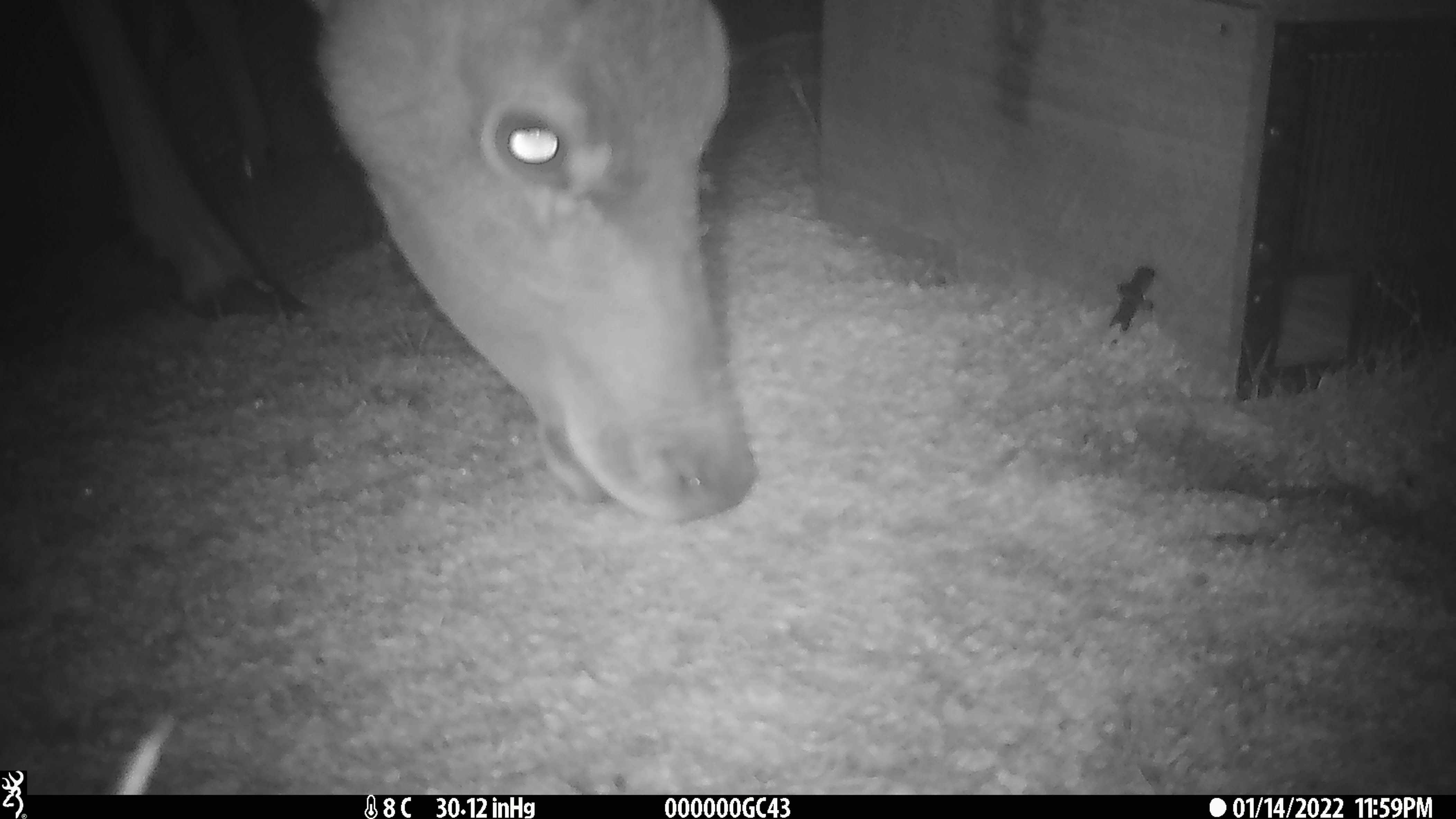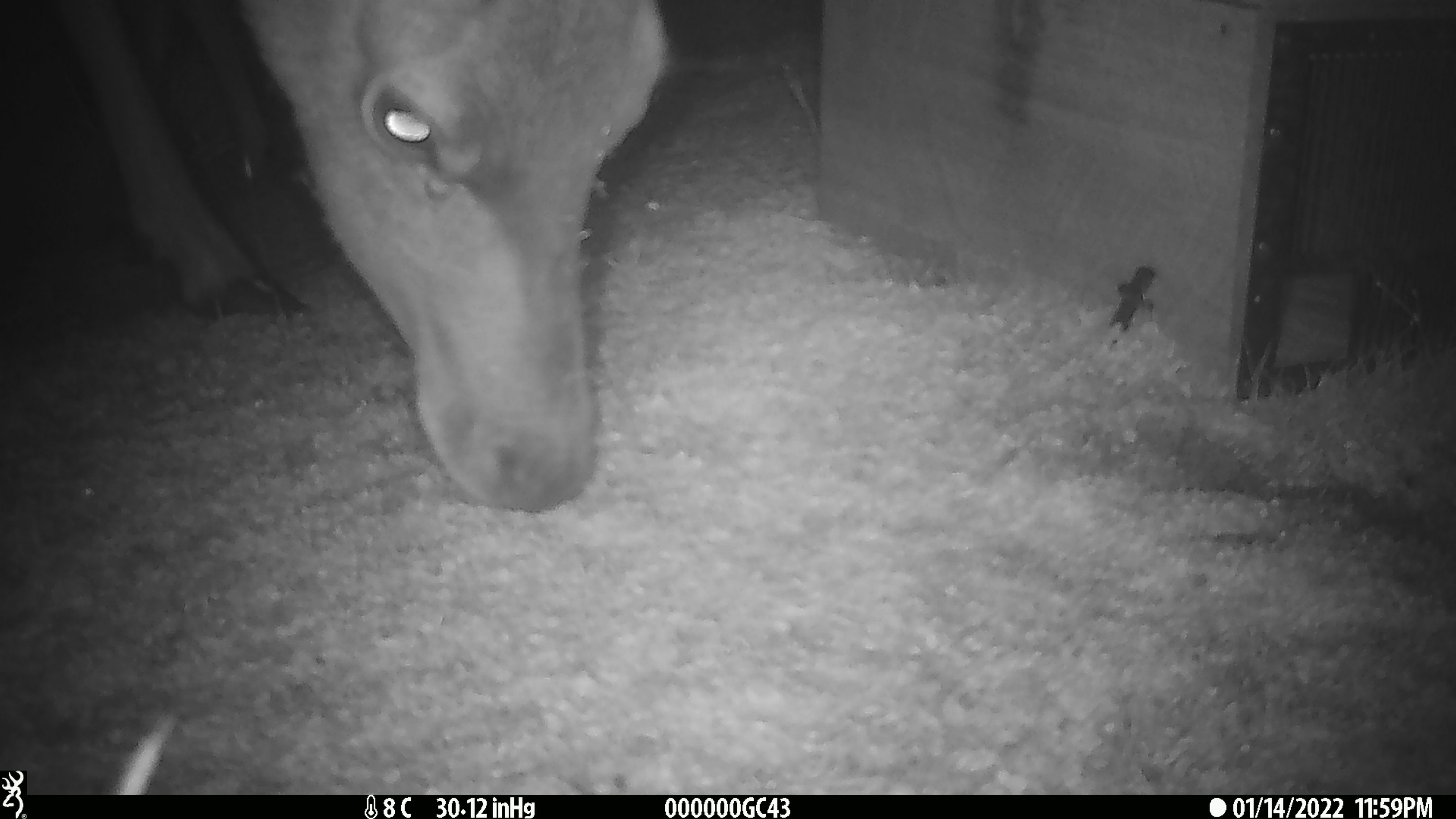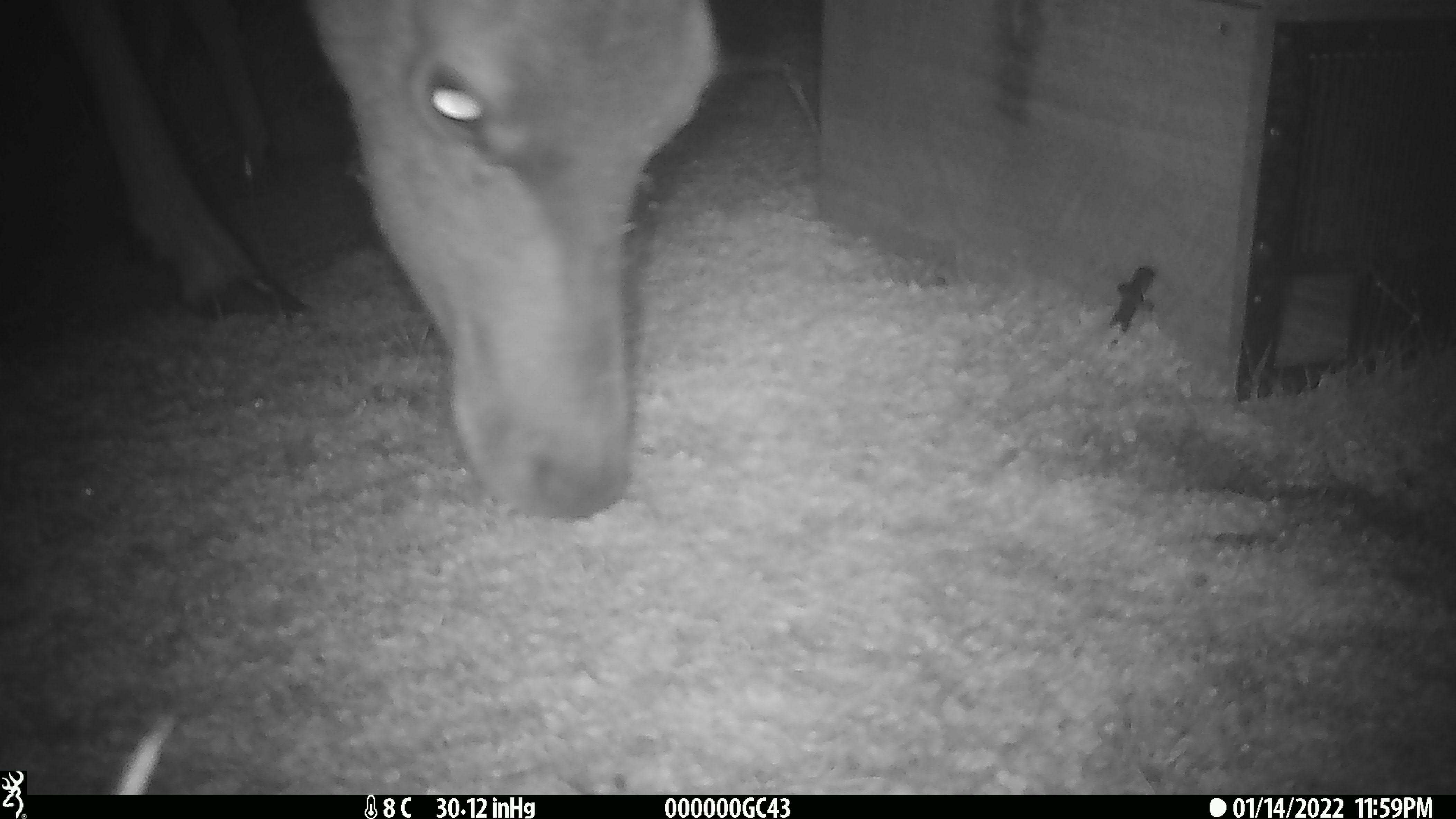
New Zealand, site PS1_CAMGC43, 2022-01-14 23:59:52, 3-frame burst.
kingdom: Animalia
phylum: Chordata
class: Mammalia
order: Artiodactyla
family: Cervidae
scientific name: Cervidae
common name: deer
Deer (Cervidae).